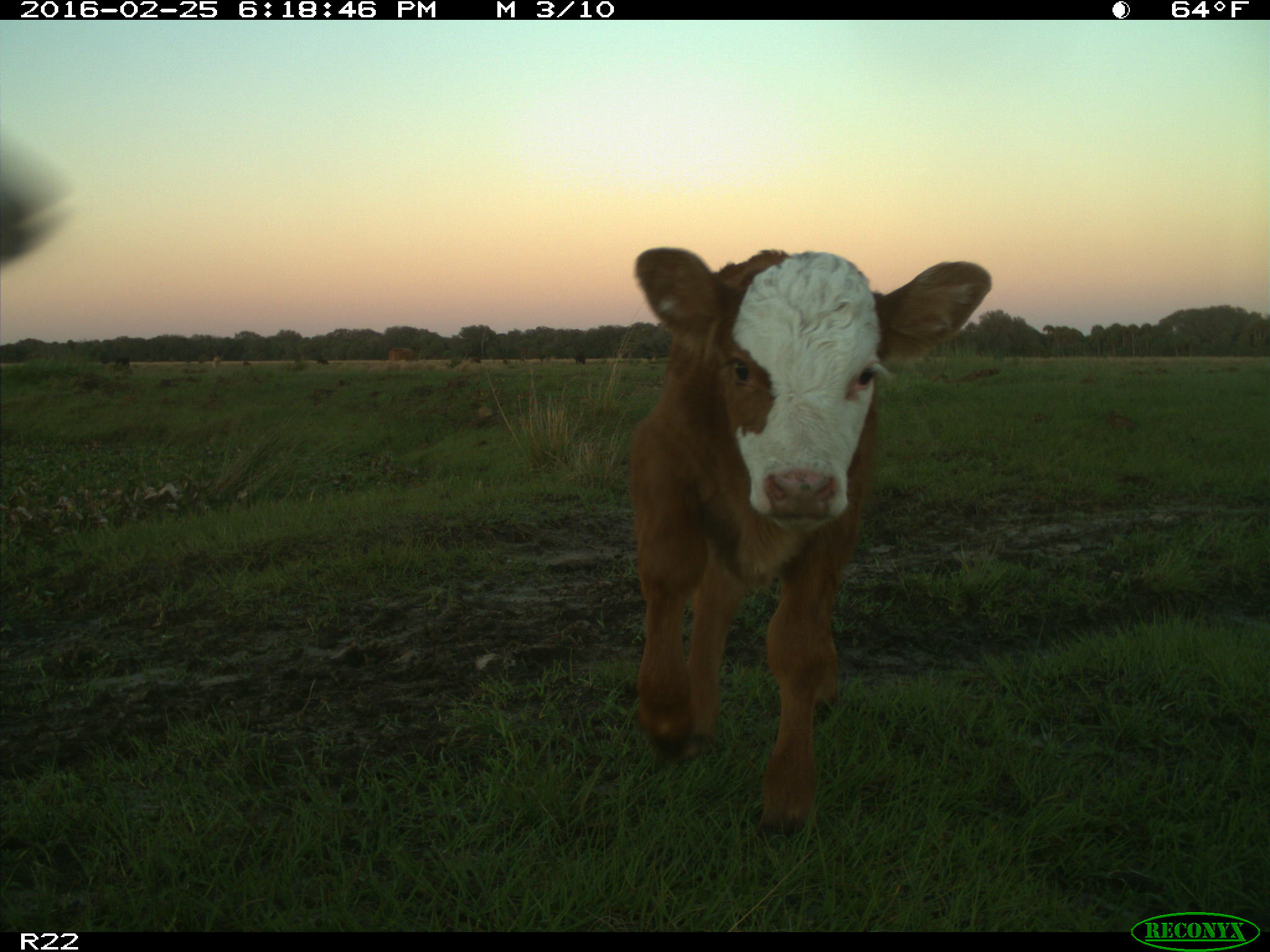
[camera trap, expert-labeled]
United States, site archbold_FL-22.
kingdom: Animalia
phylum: Chordata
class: Mammalia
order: Artiodactyla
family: Bovidae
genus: Bos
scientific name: Bos taurus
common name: domestic cow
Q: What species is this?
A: Bos taurus (domestic cow).